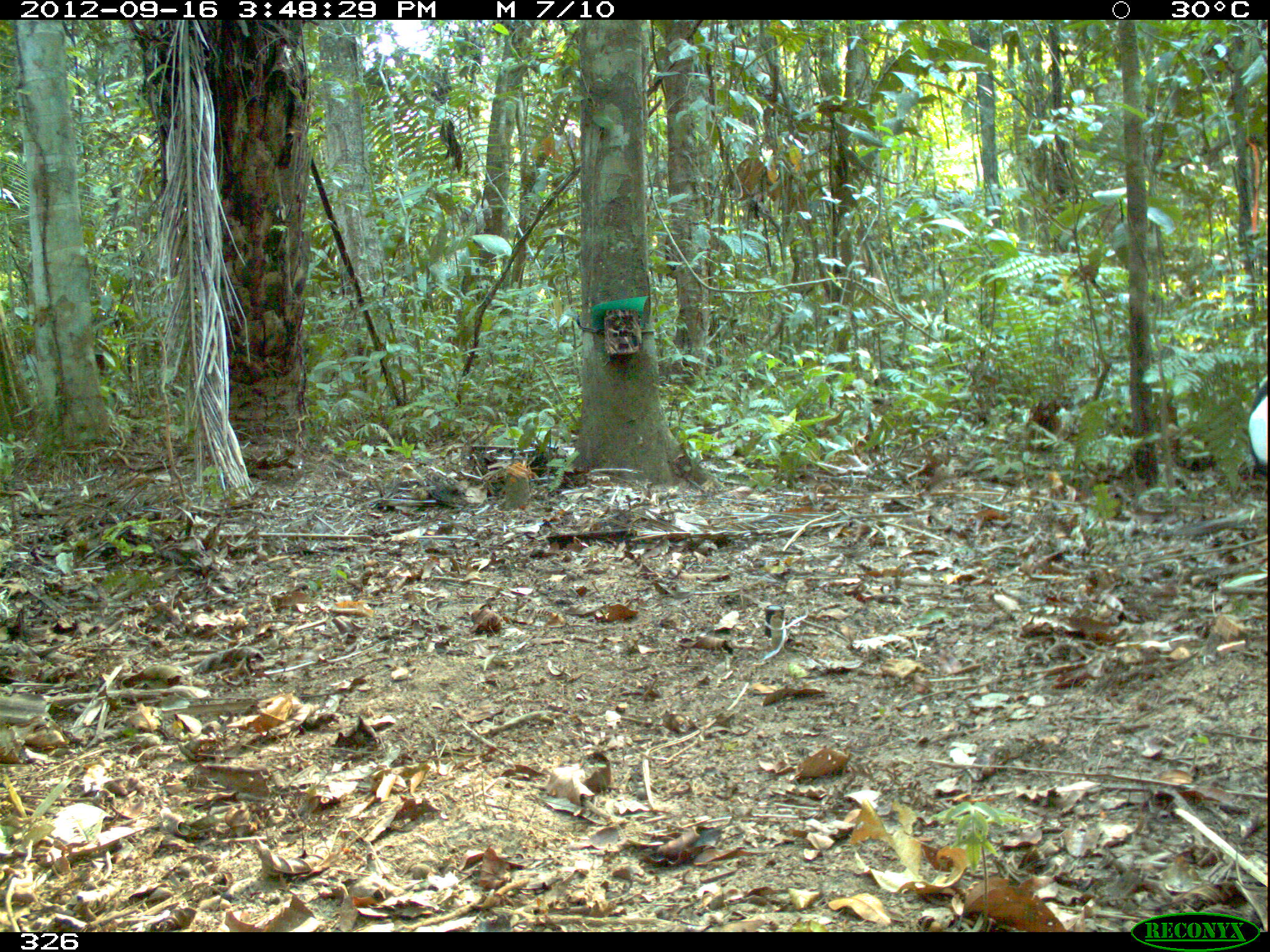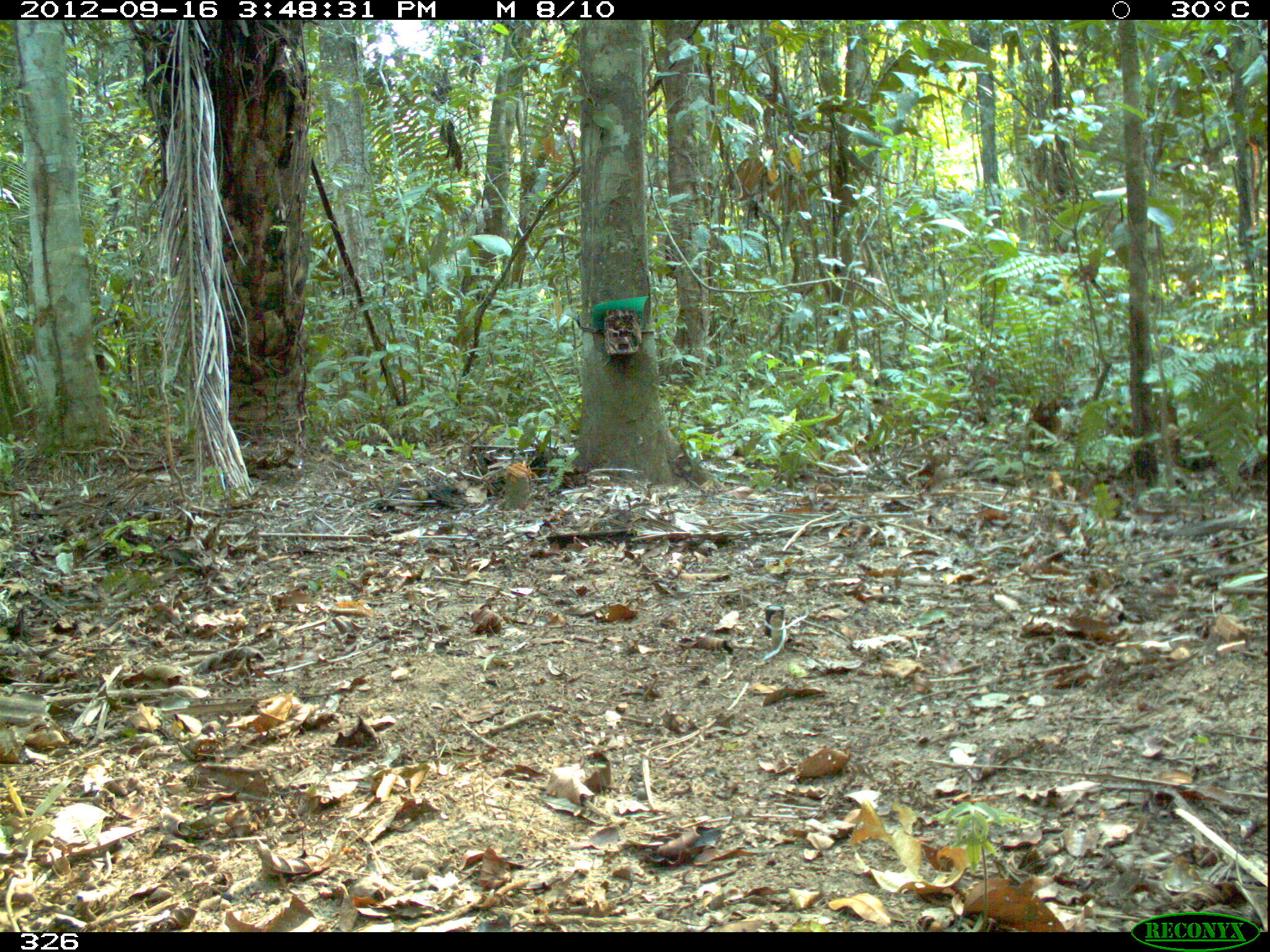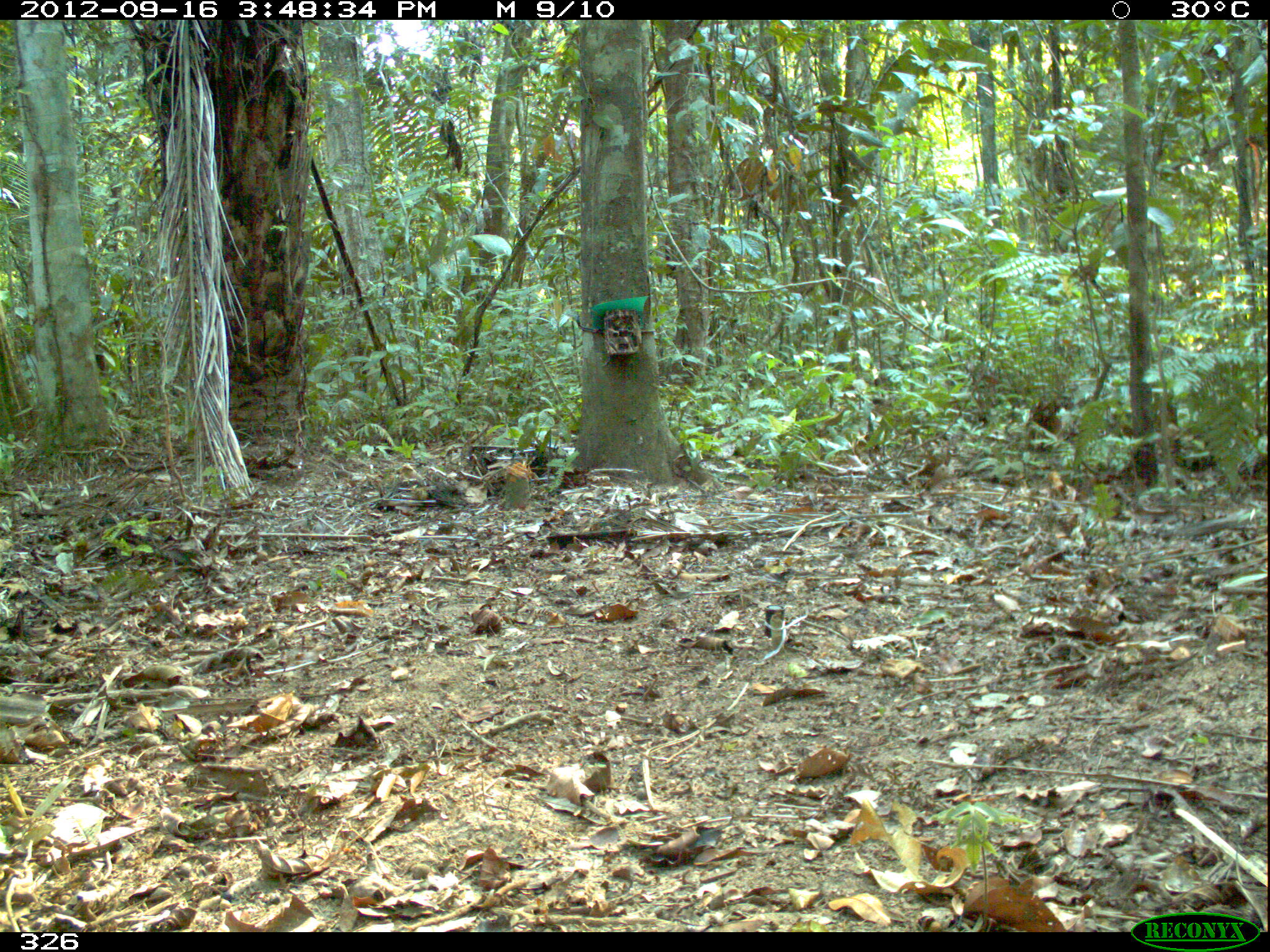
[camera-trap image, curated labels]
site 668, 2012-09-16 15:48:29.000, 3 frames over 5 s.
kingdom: Animalia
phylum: Chordata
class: Aves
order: Gruiformes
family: Psophiidae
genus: Psophia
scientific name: Psophia leucoptera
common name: pale-winged trumpeter